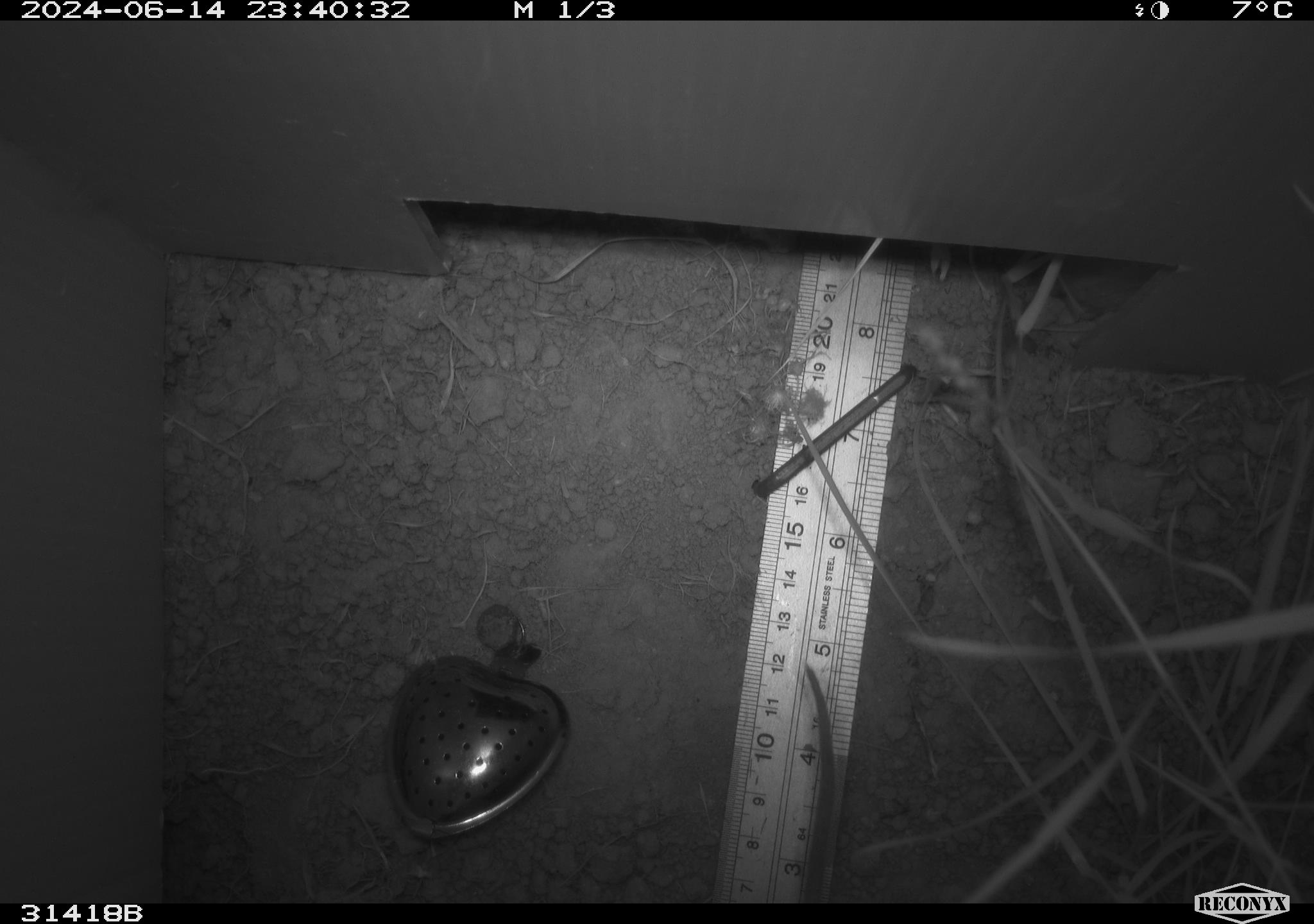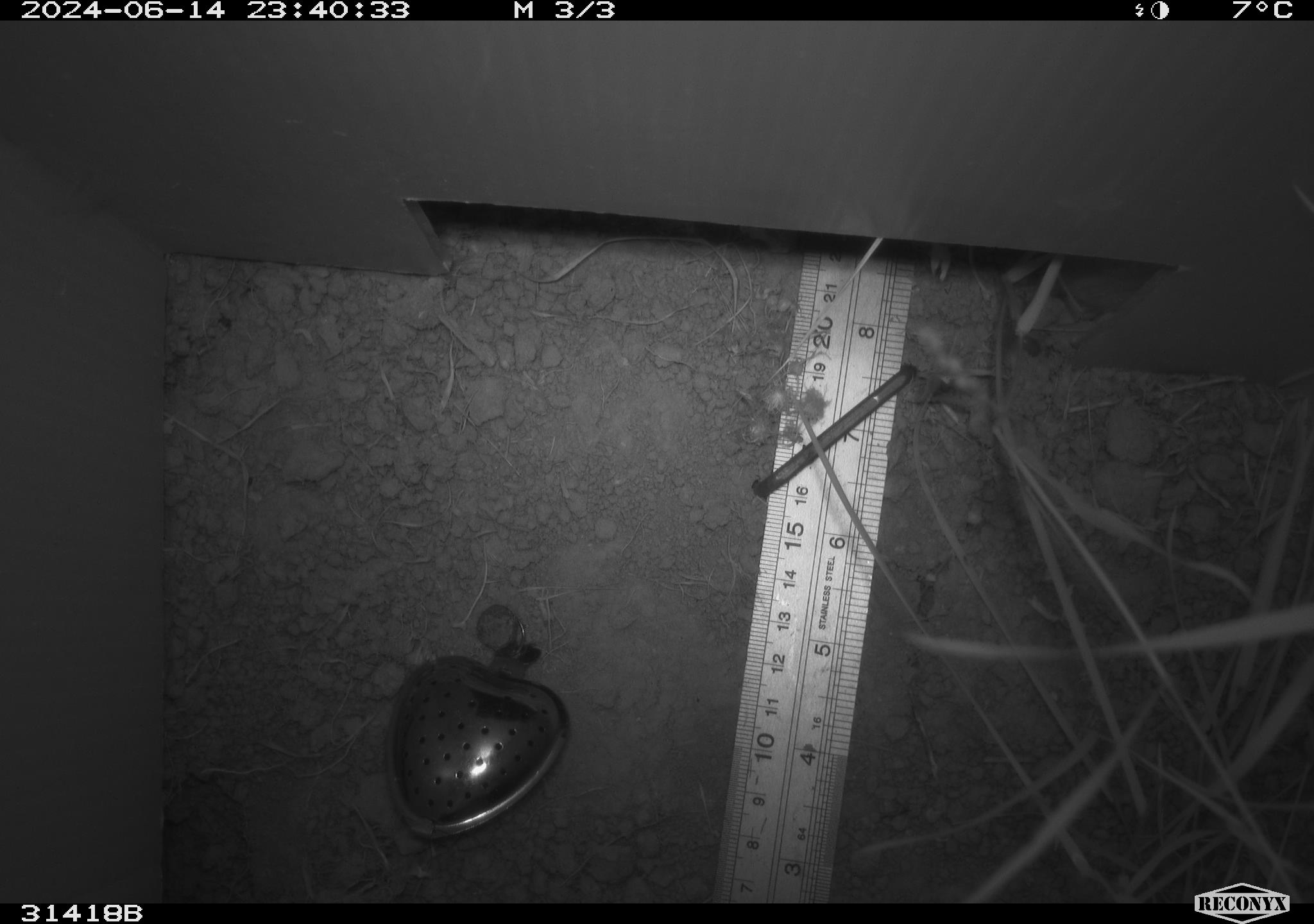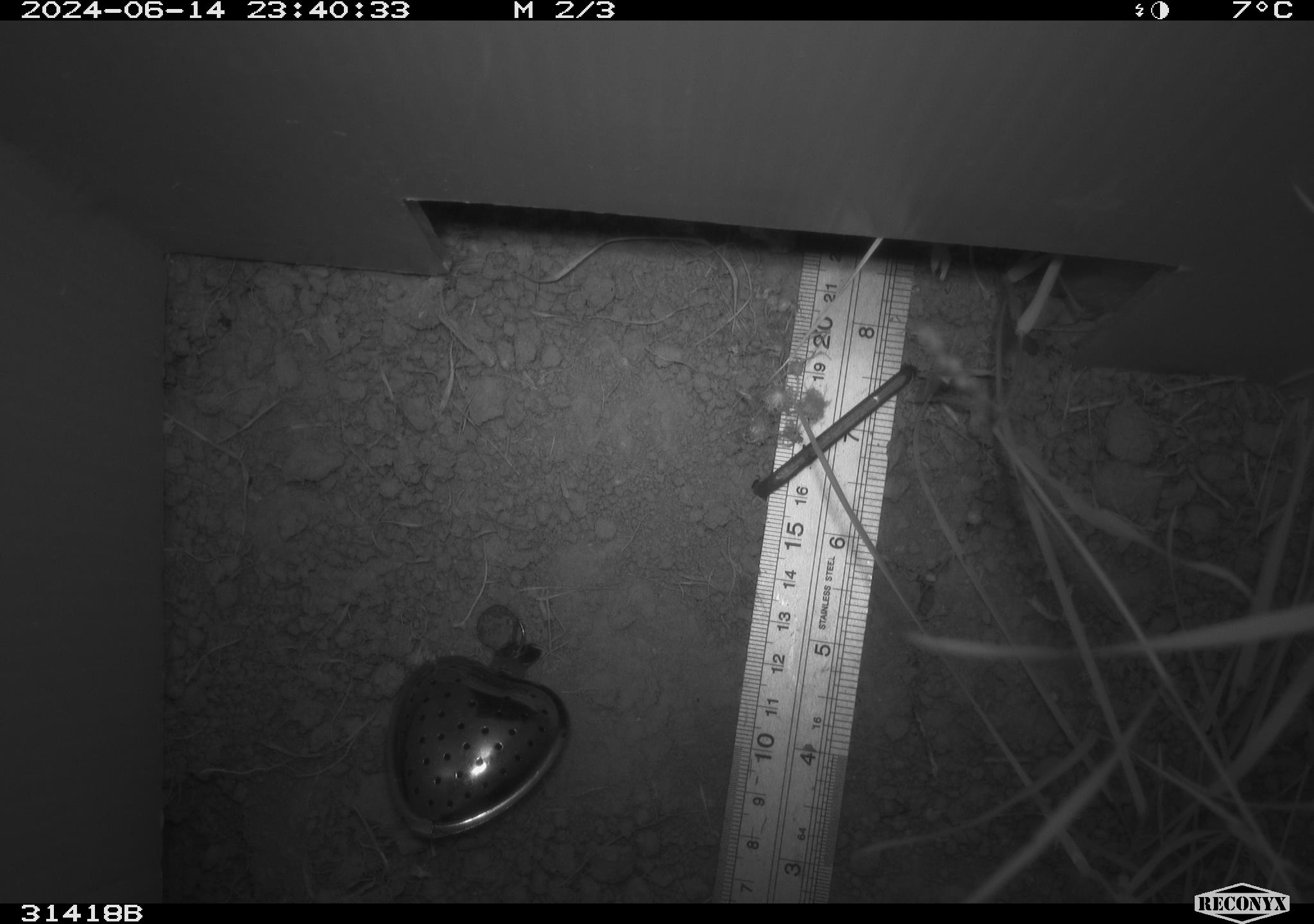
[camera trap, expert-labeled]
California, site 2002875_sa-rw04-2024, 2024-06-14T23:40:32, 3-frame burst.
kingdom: Animalia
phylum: Chordata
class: Mammalia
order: Rodentia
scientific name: Rodentia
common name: rodent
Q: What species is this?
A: Rodent (Rodentia).